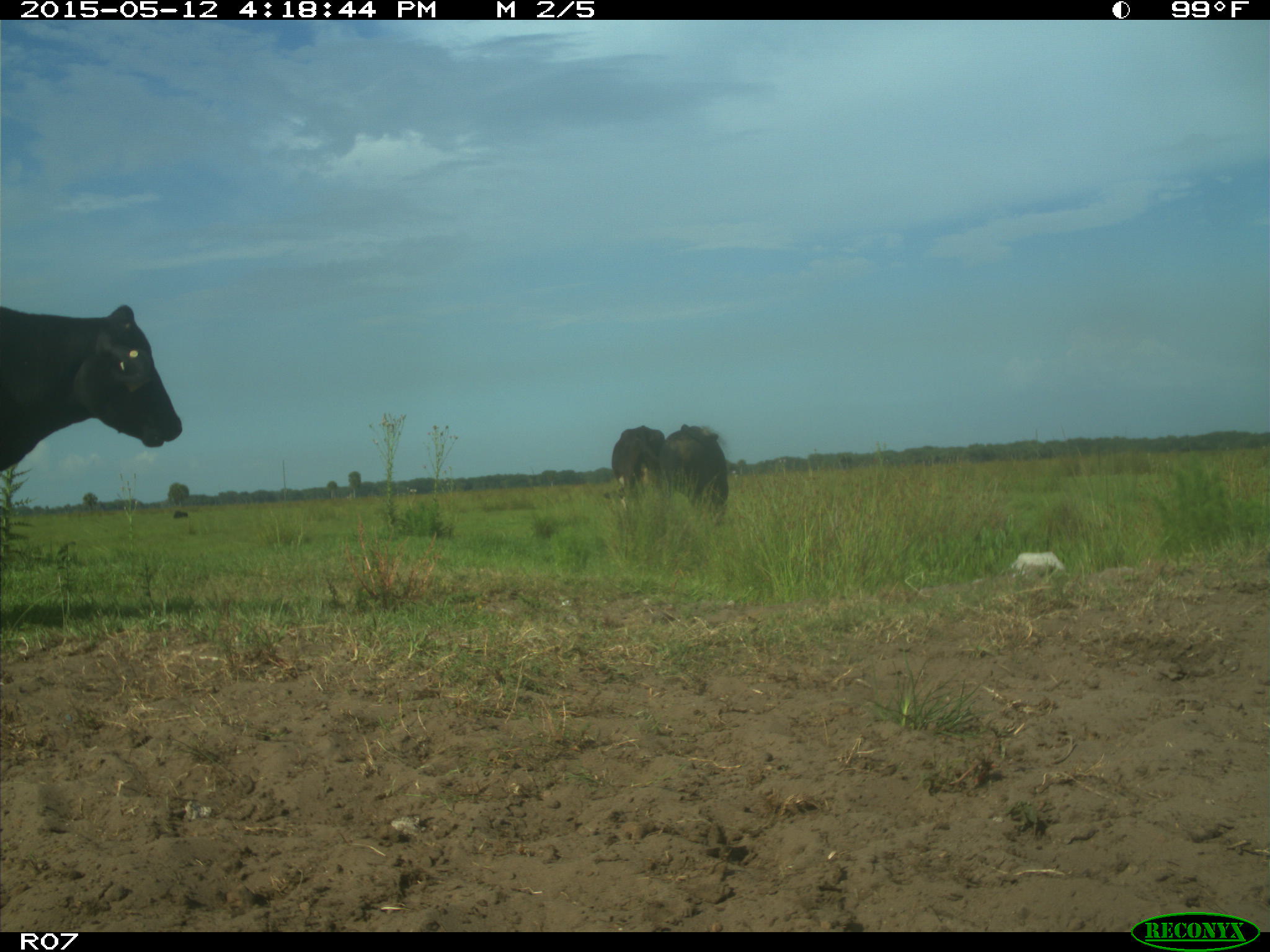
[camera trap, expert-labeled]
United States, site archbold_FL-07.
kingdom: Animalia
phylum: Chordata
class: Mammalia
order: Artiodactyla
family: Bovidae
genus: Bos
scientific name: Bos taurus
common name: domestic cow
Bos taurus (domestic cow).